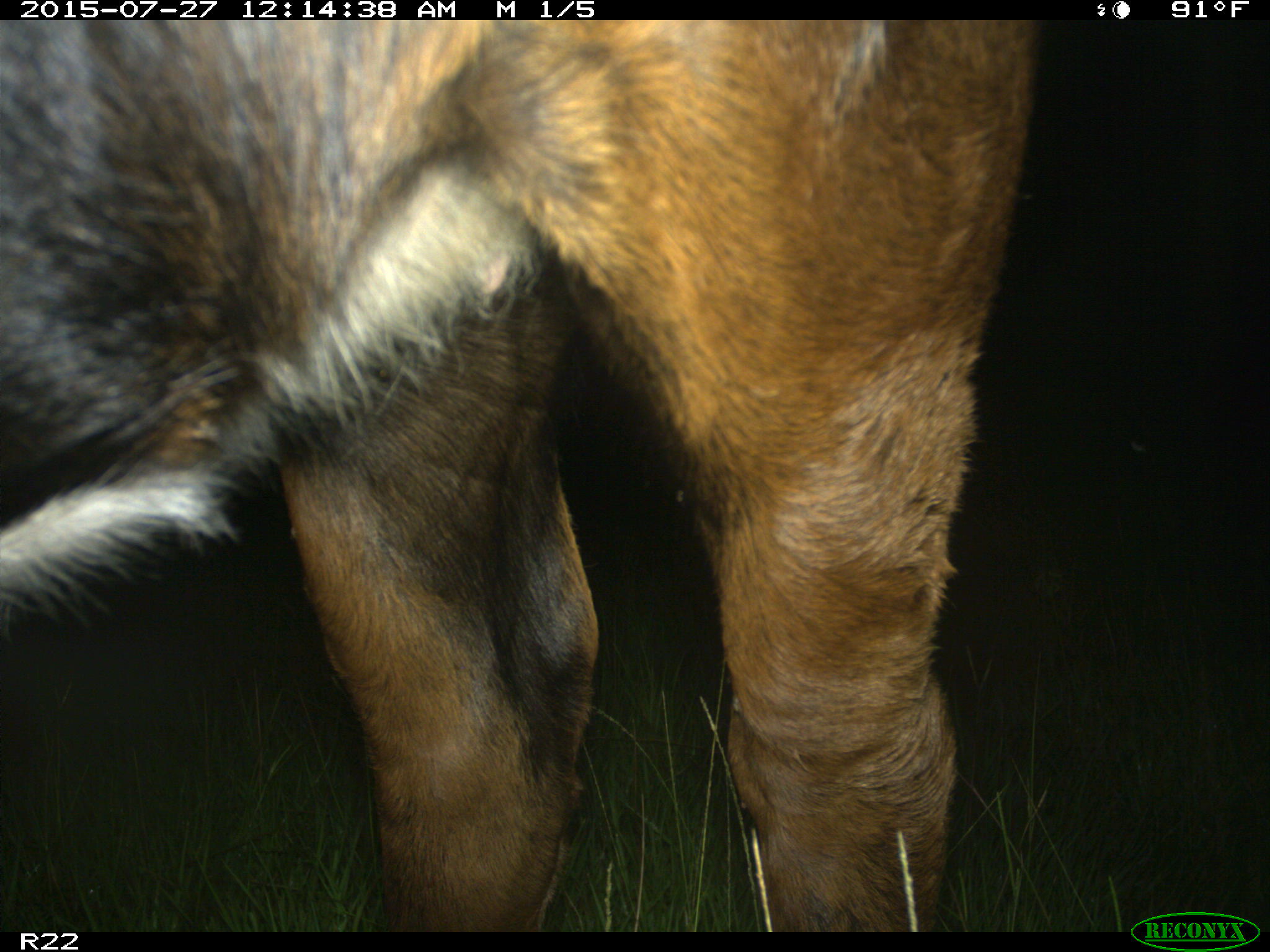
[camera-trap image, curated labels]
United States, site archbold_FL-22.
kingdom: Animalia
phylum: Chordata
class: Mammalia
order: Artiodactyla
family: Bovidae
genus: Bos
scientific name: Bos taurus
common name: domestic cow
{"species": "Bos taurus (domestic cow)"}